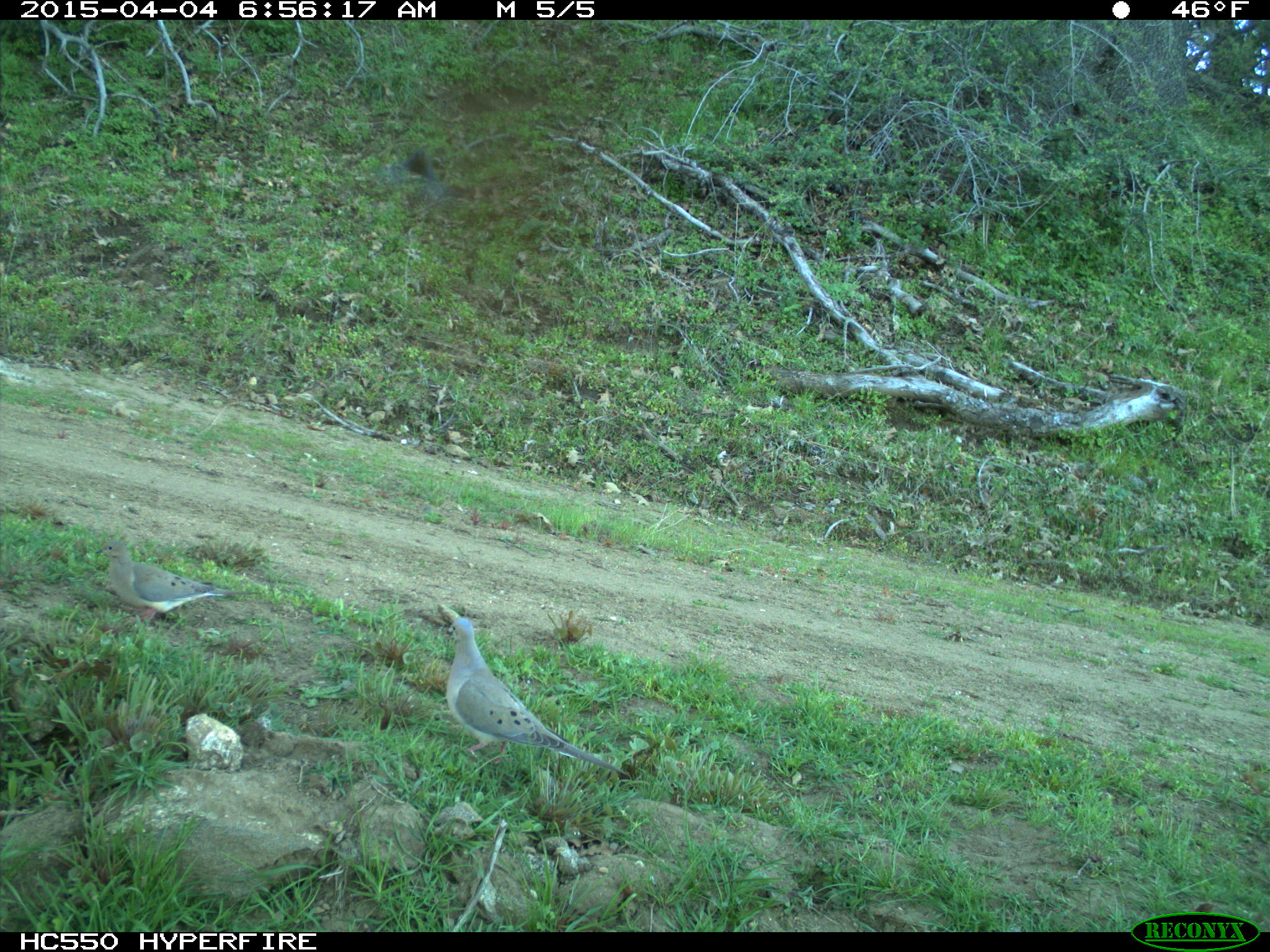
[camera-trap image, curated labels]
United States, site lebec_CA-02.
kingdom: Animalia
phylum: Chordata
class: Aves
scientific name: Aves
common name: birds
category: unidentified bird